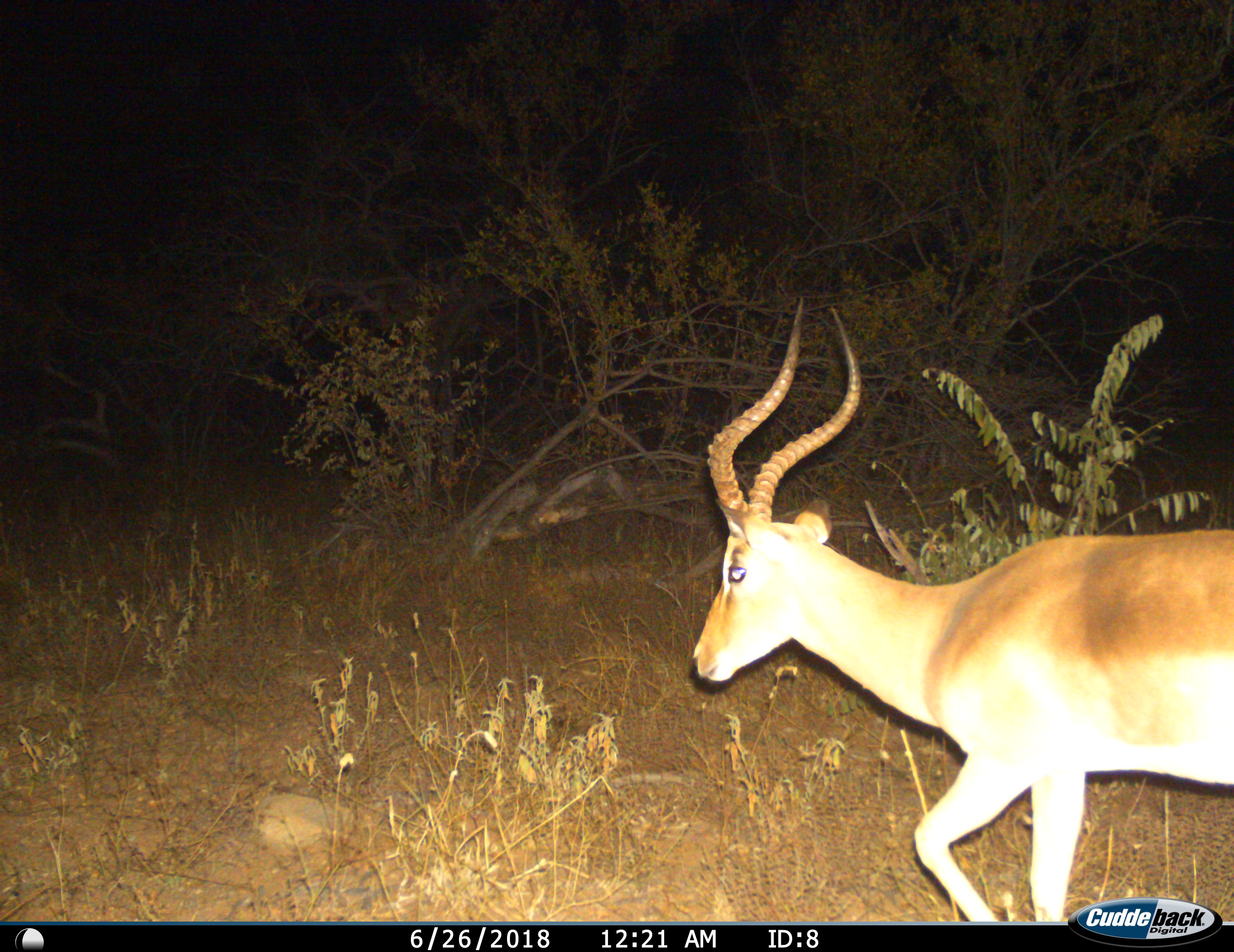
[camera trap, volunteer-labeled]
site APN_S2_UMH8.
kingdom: Animalia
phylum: Chordata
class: Mammalia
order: Artiodactyla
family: Bovidae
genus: Aepyceros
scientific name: Aepyceros melampus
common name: impala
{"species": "impala (Aepyceros melampus)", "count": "1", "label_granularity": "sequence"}